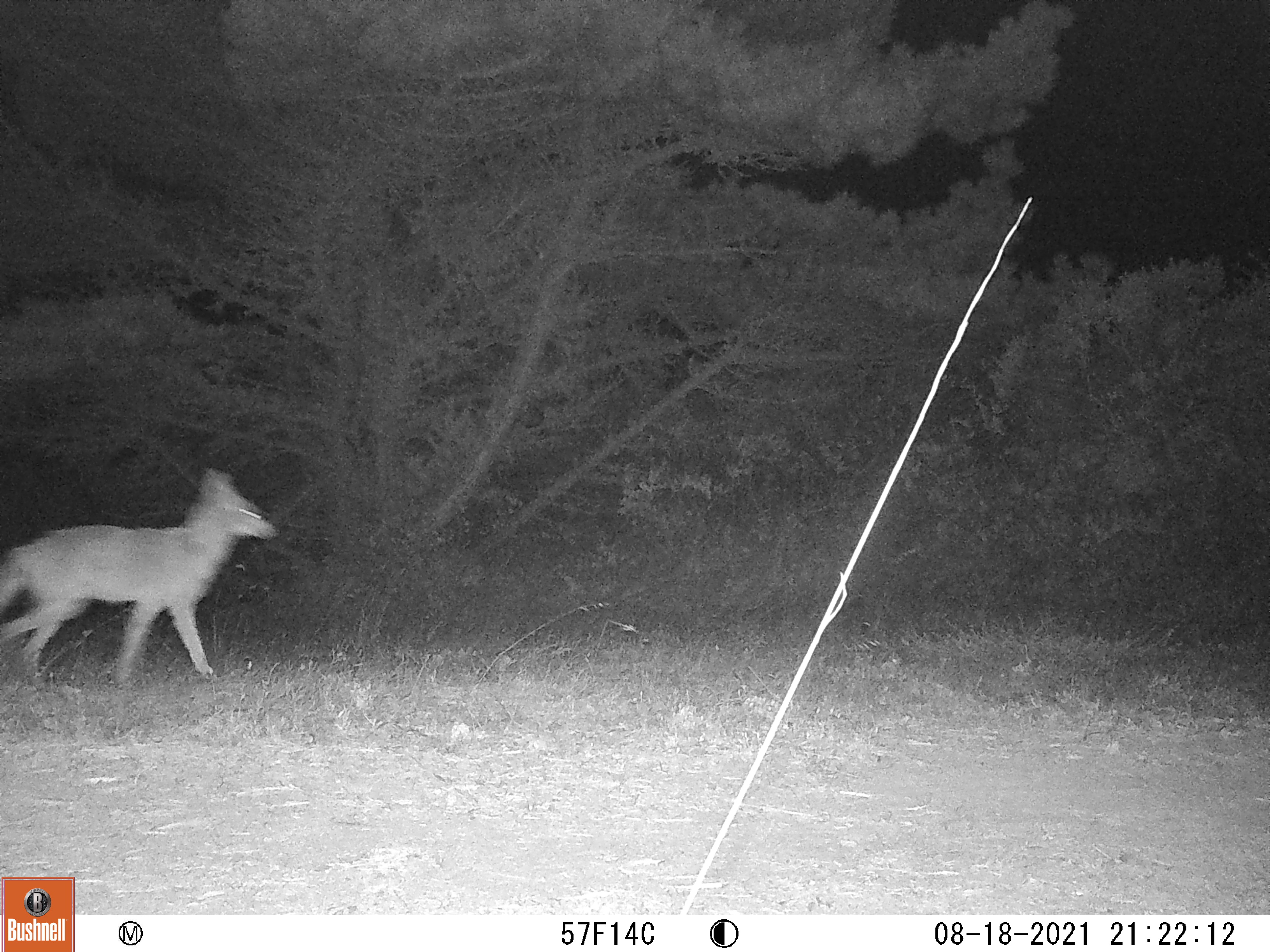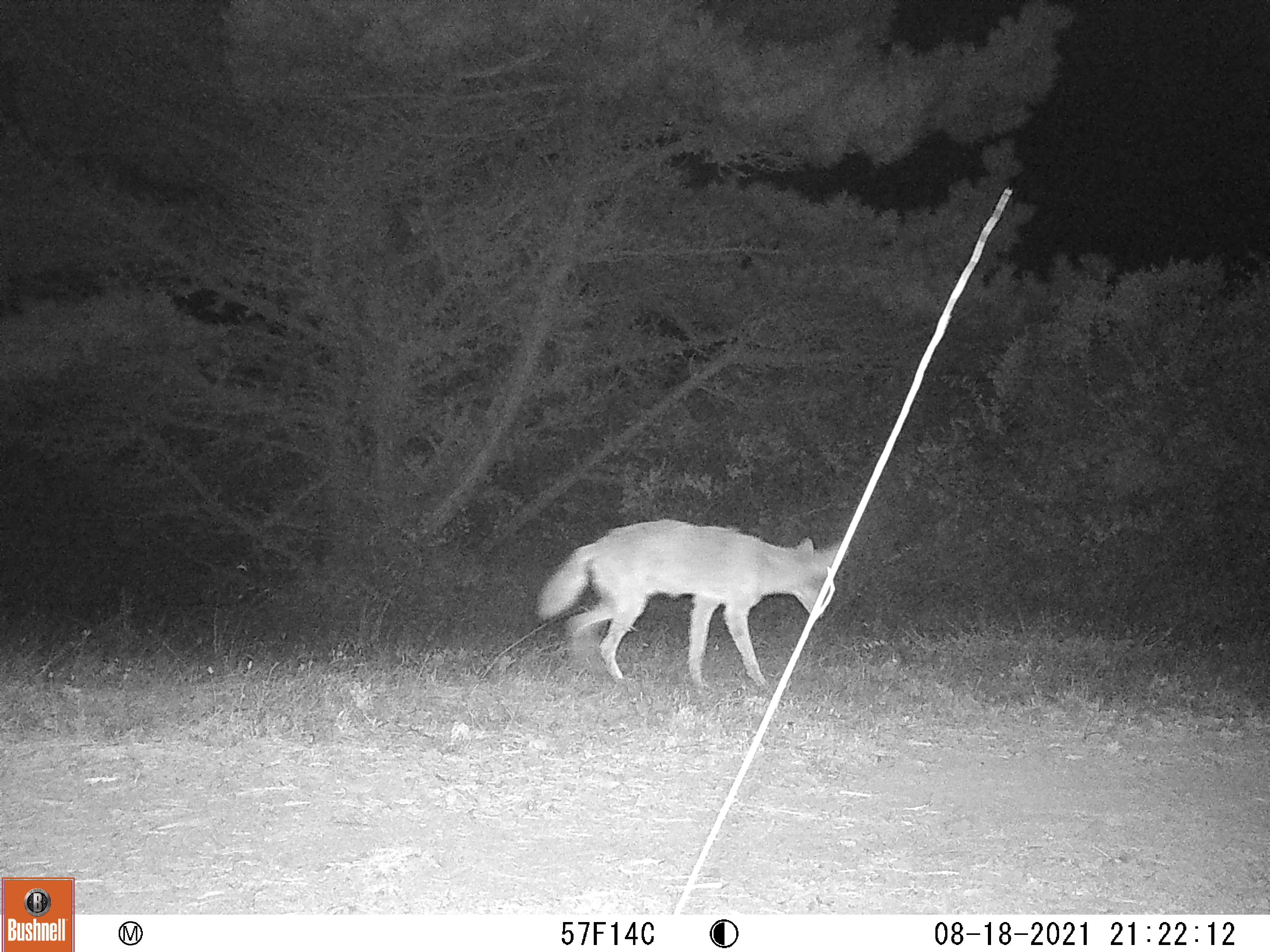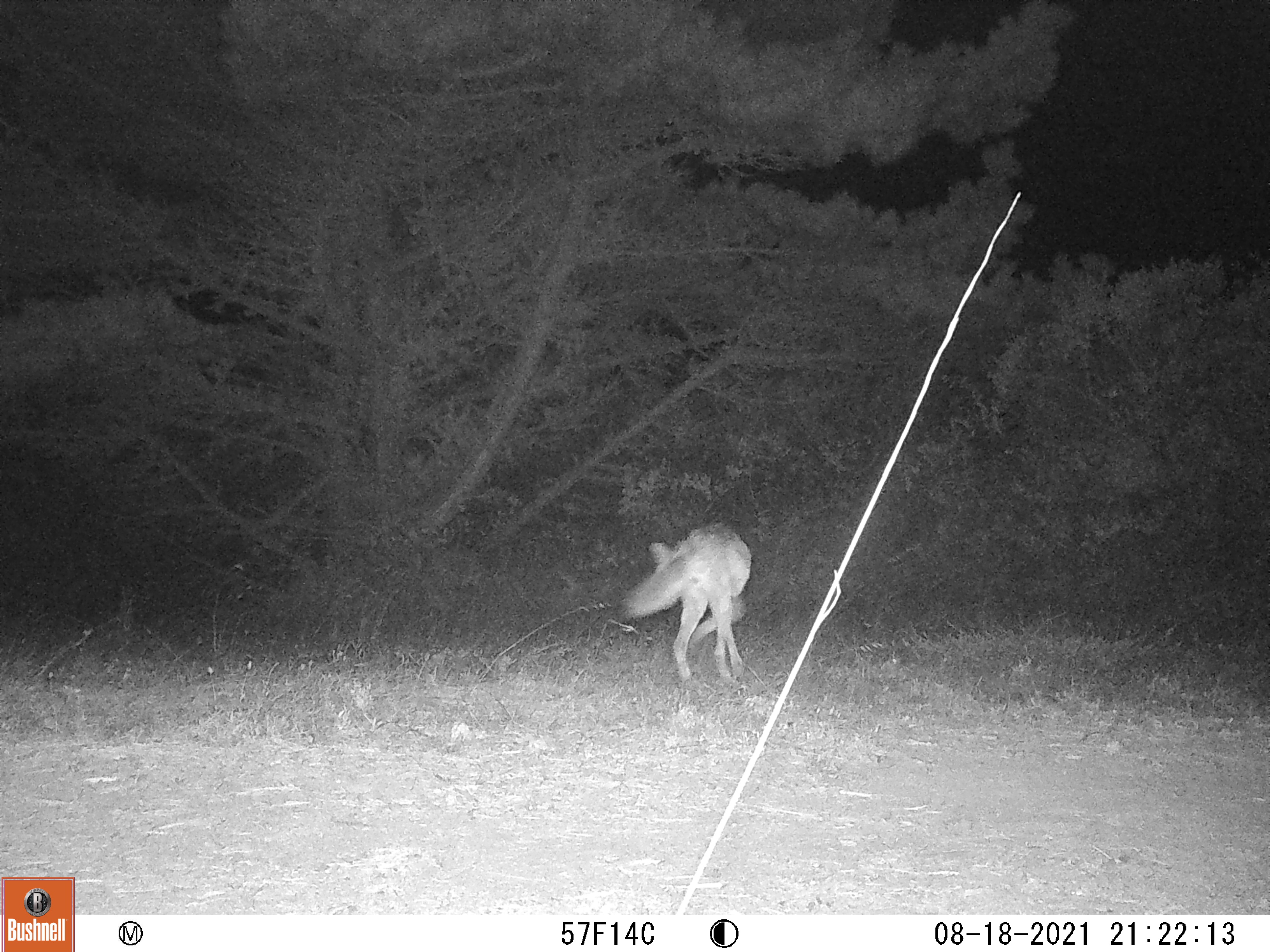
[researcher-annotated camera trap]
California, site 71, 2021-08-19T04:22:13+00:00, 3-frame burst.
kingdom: Animalia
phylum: Chordata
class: Mammalia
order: Carnivora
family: Canidae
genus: Canis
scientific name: Canis latrans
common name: coyote